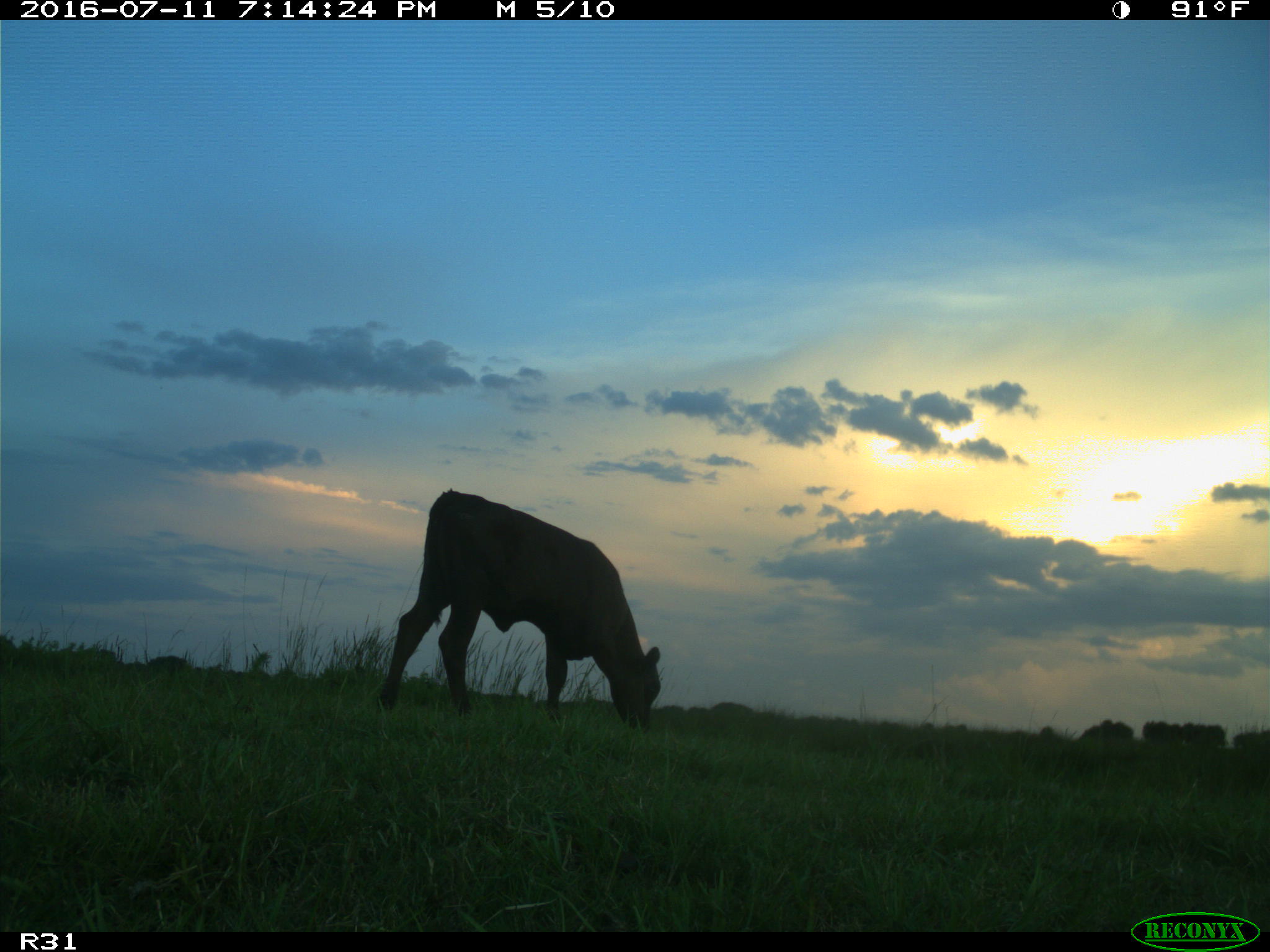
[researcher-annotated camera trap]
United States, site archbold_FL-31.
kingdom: Animalia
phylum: Chordata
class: Mammalia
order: Artiodactyla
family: Bovidae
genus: Bos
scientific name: Bos taurus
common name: domestic cow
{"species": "Bos taurus (domestic cow)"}